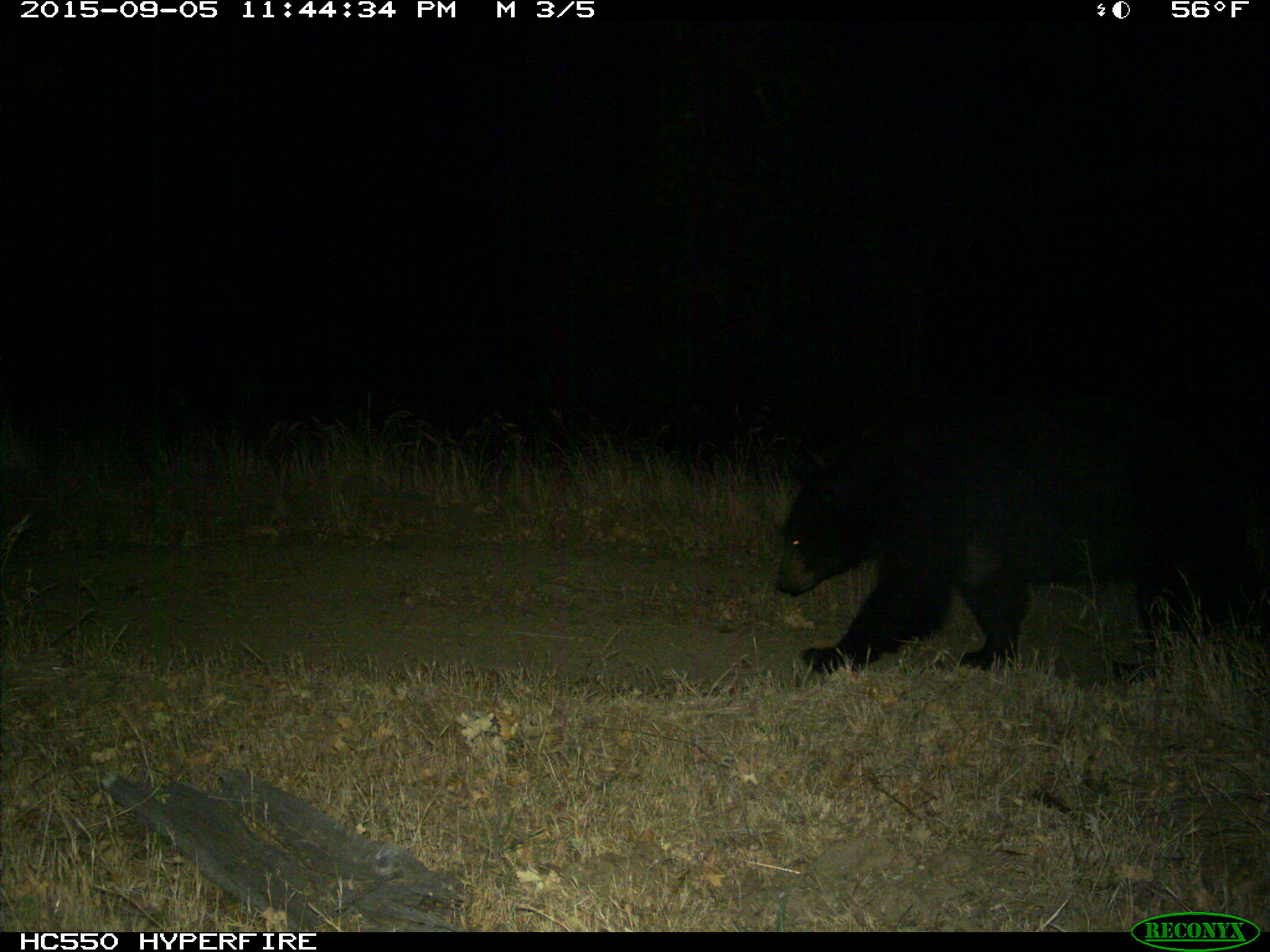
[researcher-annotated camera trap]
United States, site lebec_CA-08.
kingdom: Animalia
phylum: Chordata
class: Mammalia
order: Carnivora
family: Ursidae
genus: Ursus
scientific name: Ursus americanus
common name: american black bear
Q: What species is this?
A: Ursus americanus (american black bear).